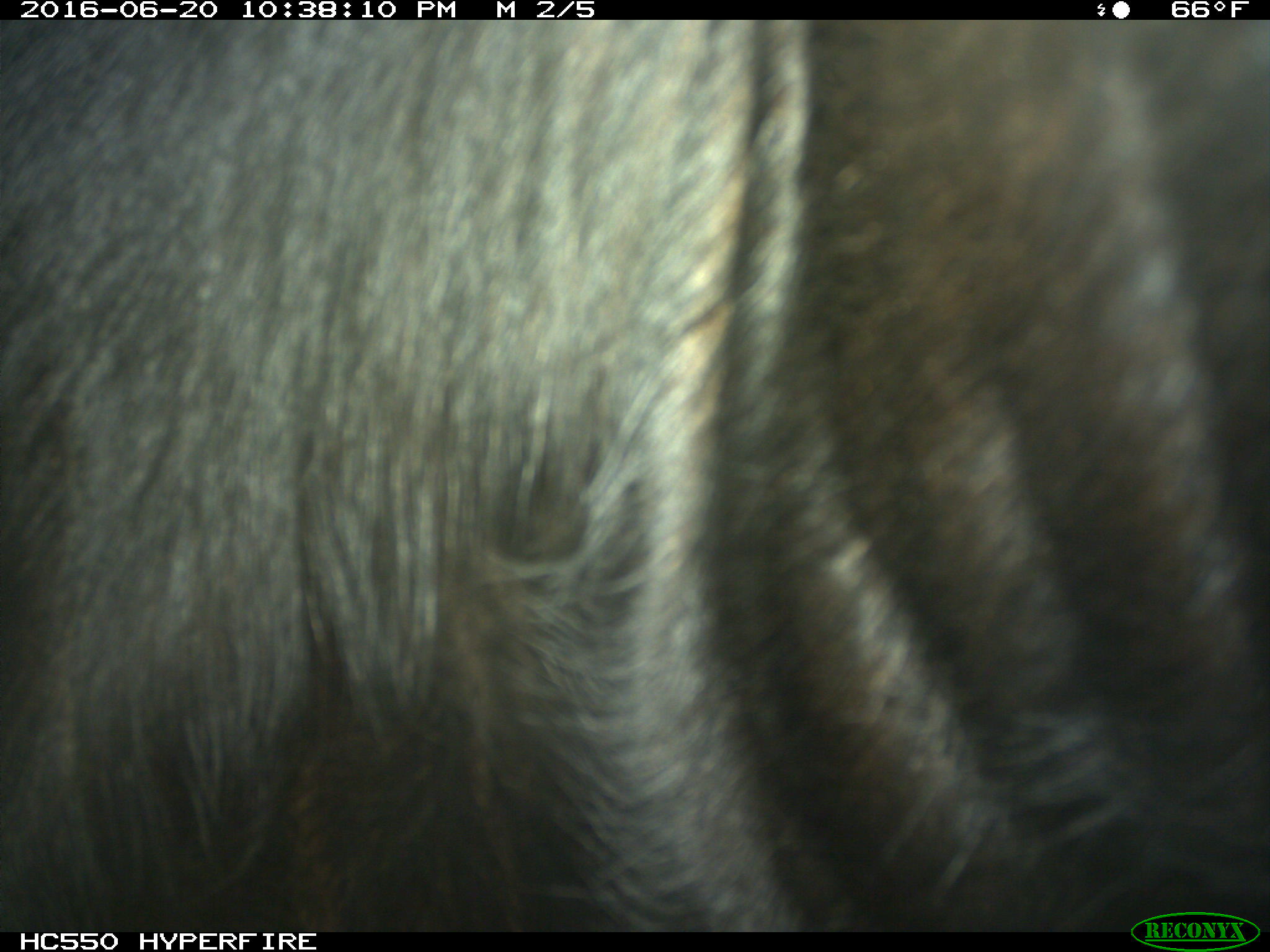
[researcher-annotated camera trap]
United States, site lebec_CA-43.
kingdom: Animalia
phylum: Chordata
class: Mammalia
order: Artiodactyla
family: Bovidae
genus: Bos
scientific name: Bos taurus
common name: domestic cow